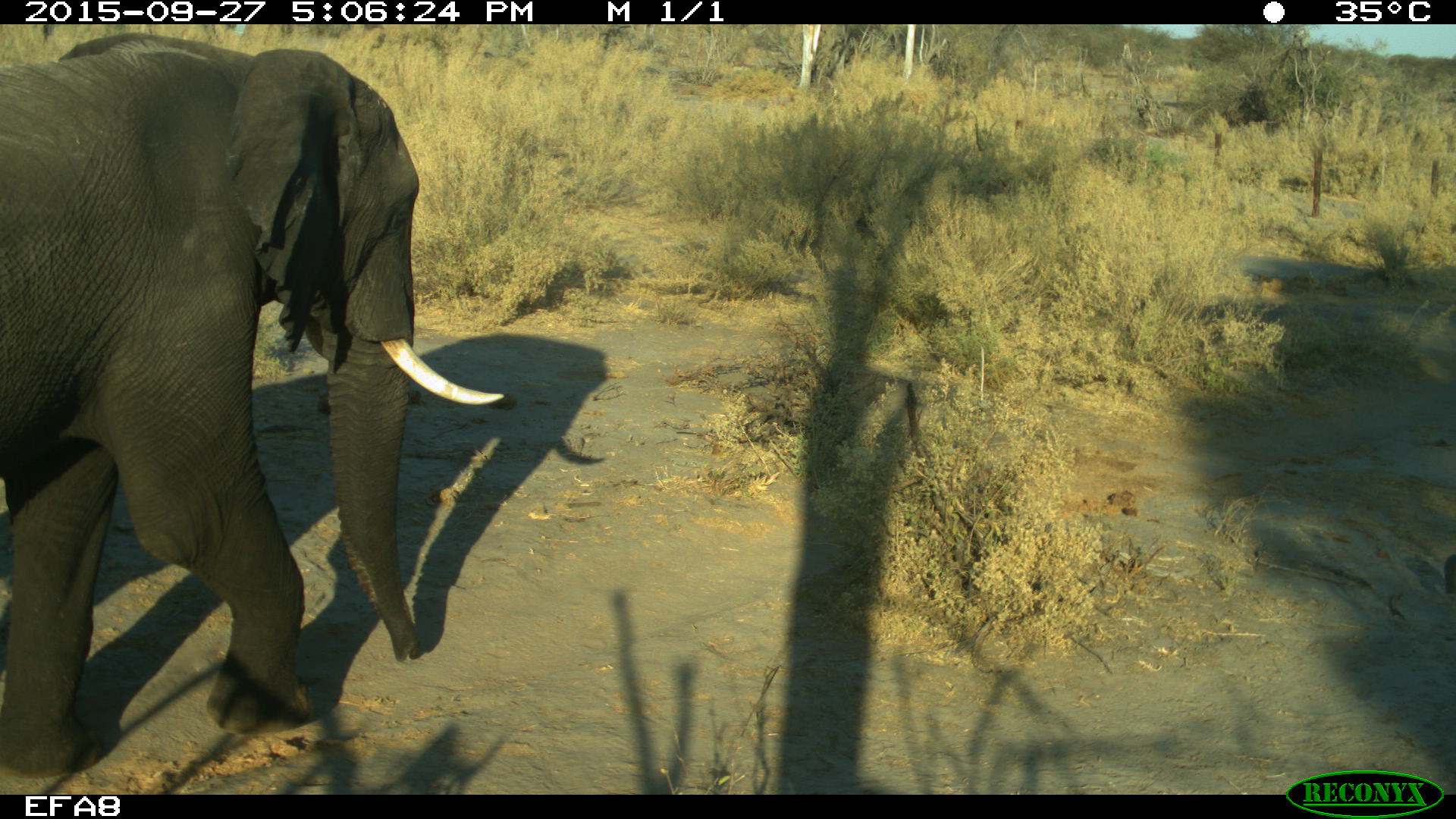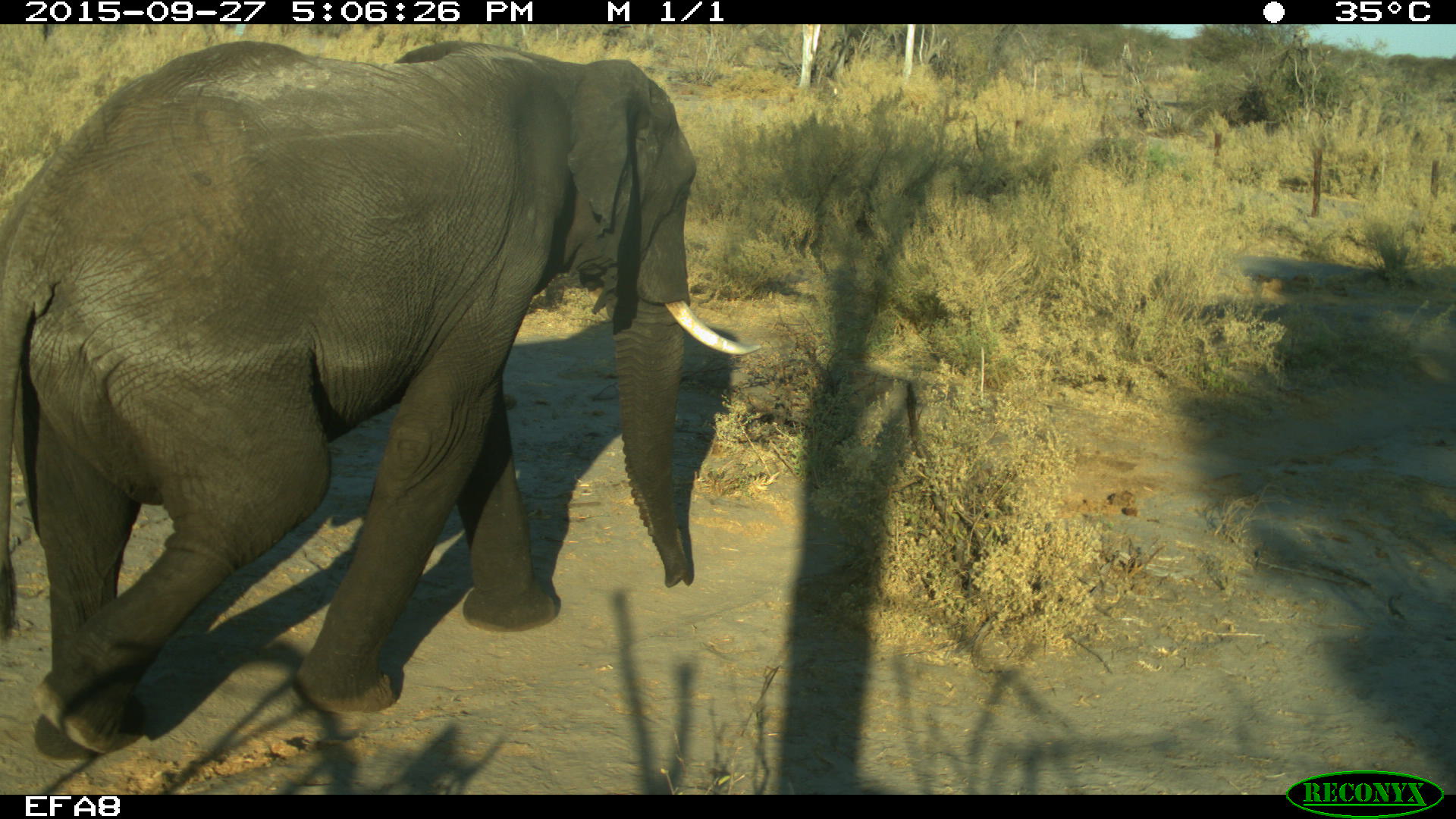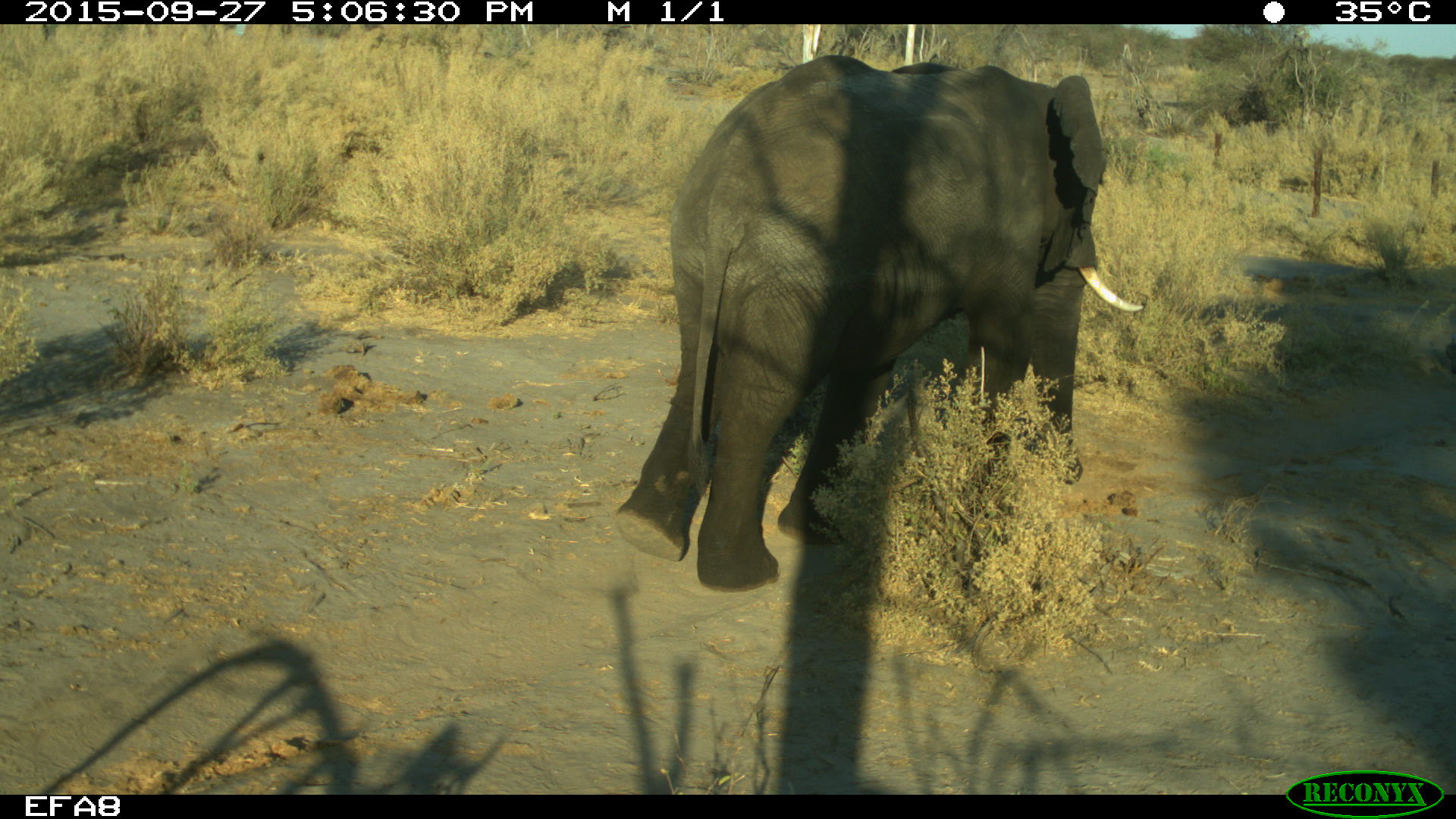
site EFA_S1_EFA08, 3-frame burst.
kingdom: Animalia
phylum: Chordata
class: Mammalia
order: Proboscidea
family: Elephantidae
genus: Loxodonta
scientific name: Loxodonta africana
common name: african bush elephant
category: elephant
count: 1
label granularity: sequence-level